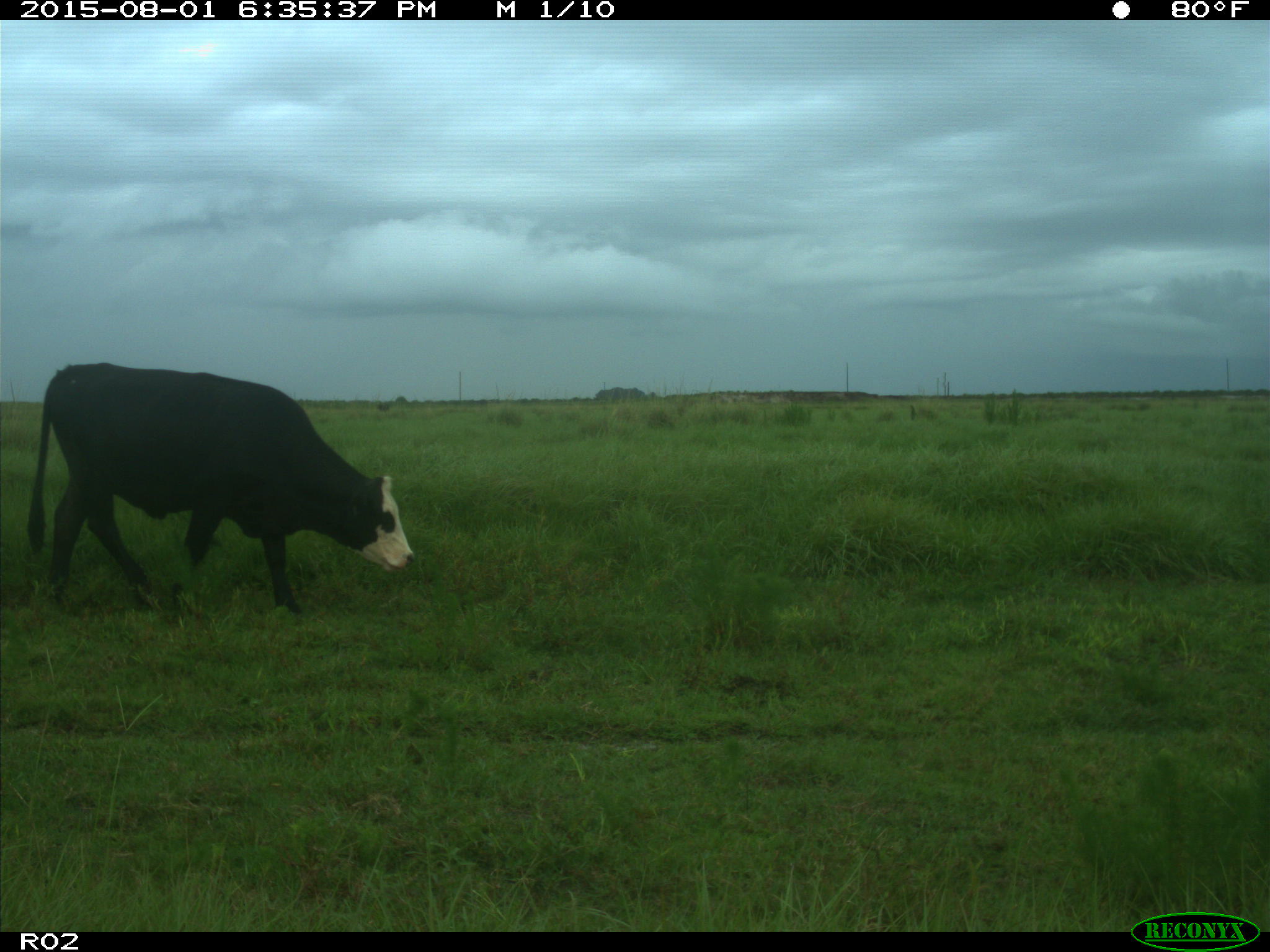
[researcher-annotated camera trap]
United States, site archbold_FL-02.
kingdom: Animalia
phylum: Chordata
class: Mammalia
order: Artiodactyla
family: Bovidae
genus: Bos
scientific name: Bos taurus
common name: domestic cow